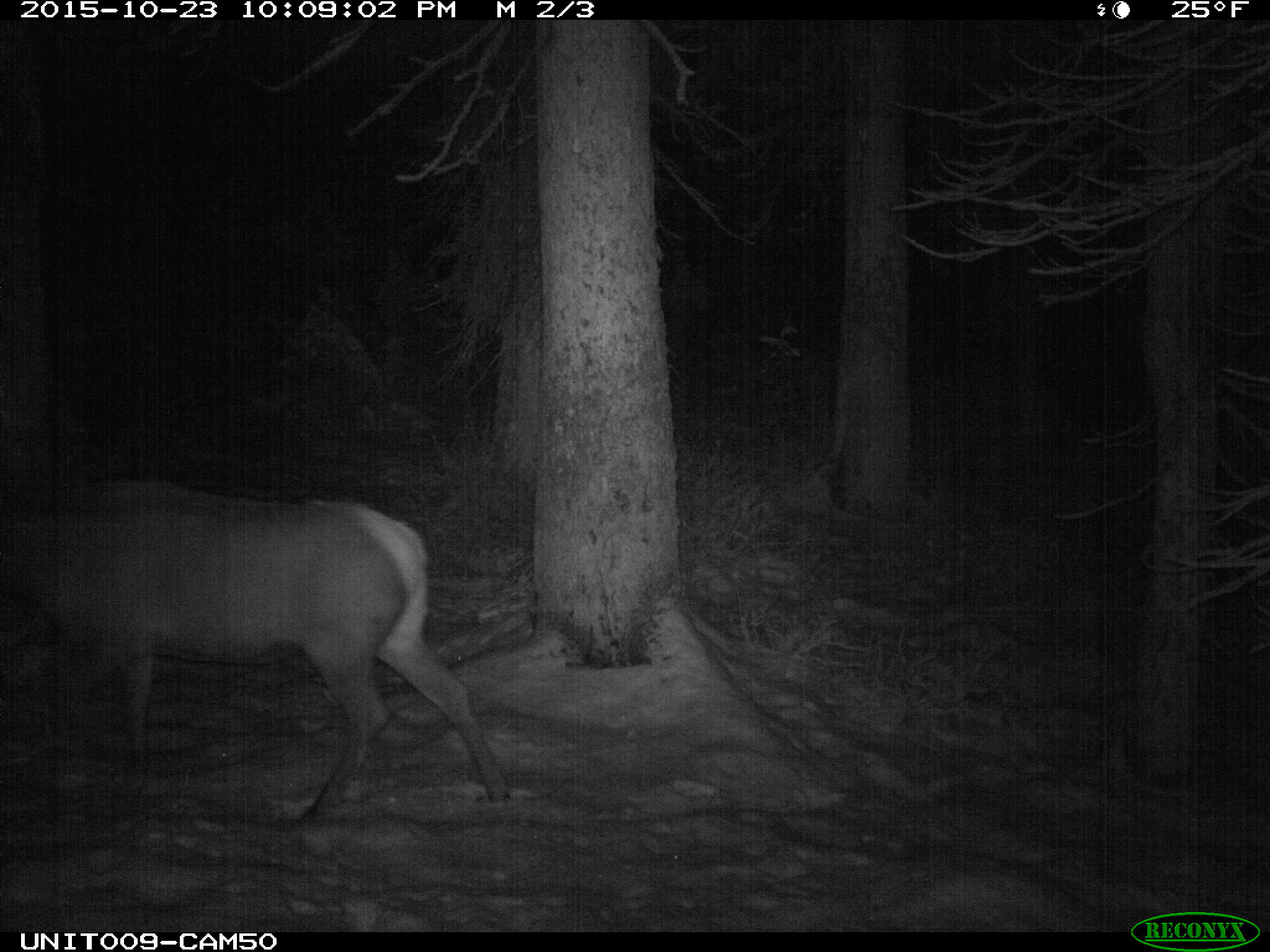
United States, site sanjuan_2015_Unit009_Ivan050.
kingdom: Animalia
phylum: Chordata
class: Mammalia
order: Artiodactyla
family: Cervidae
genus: Cervus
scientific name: Cervus elaphus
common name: red deer